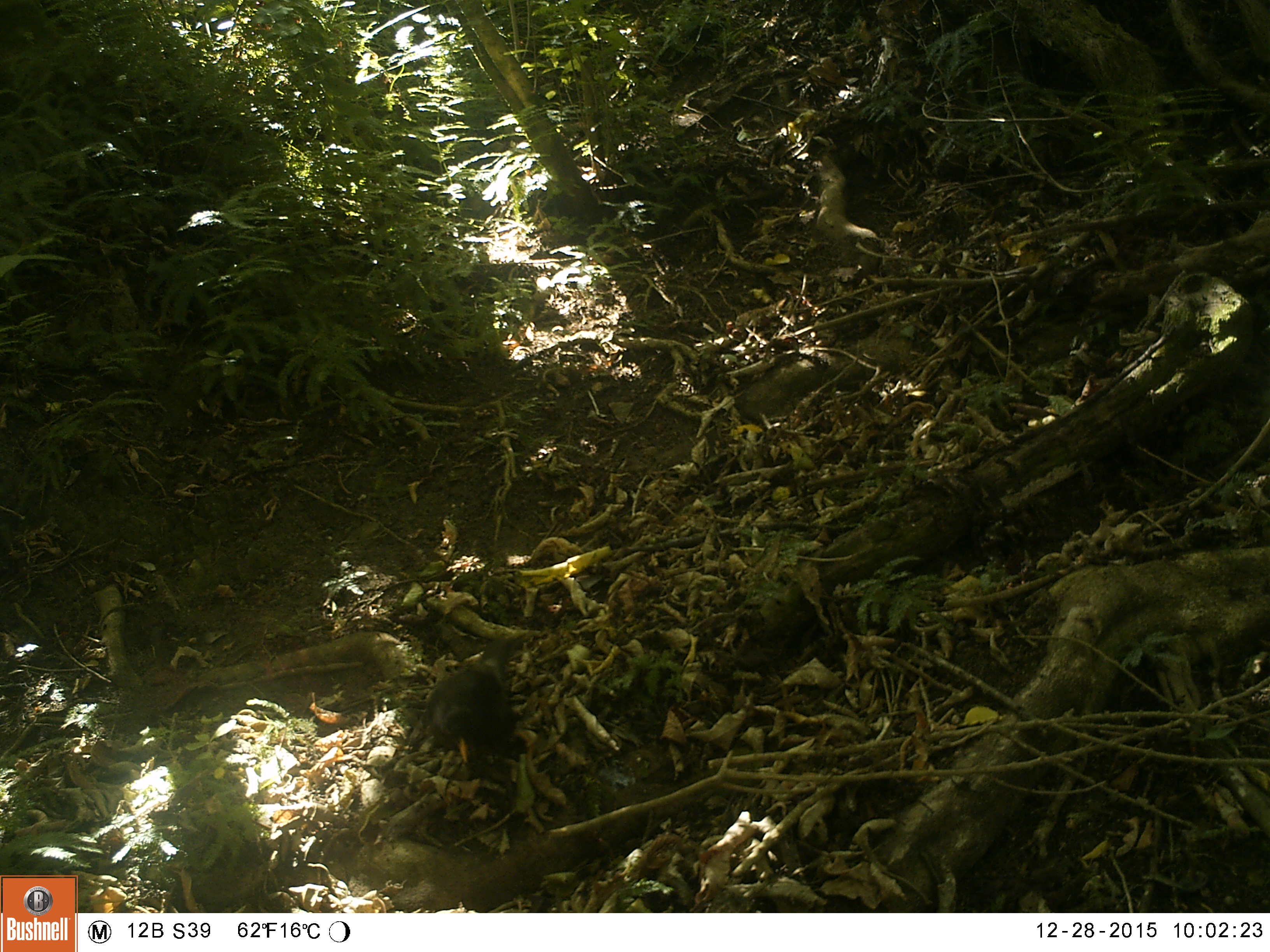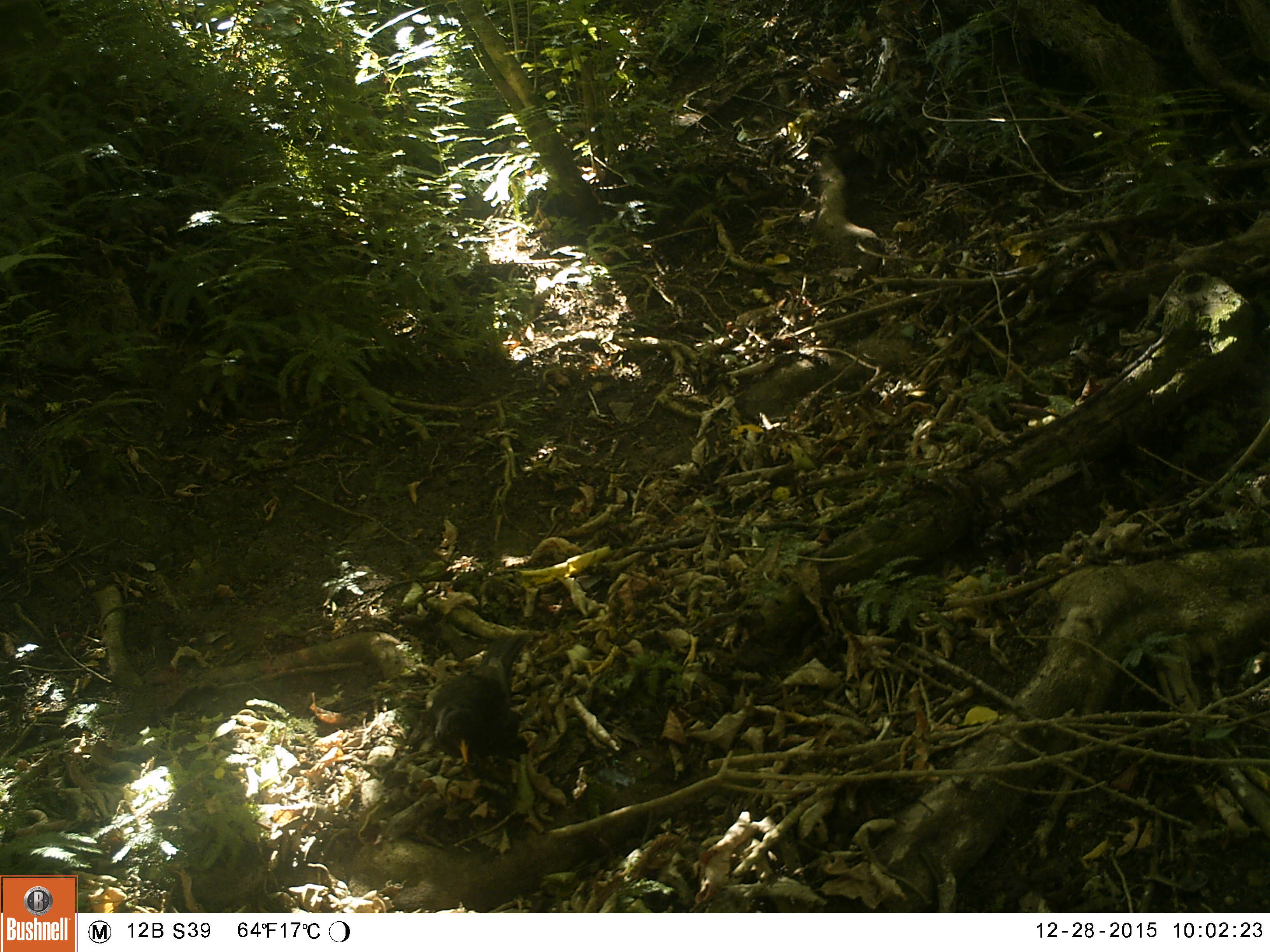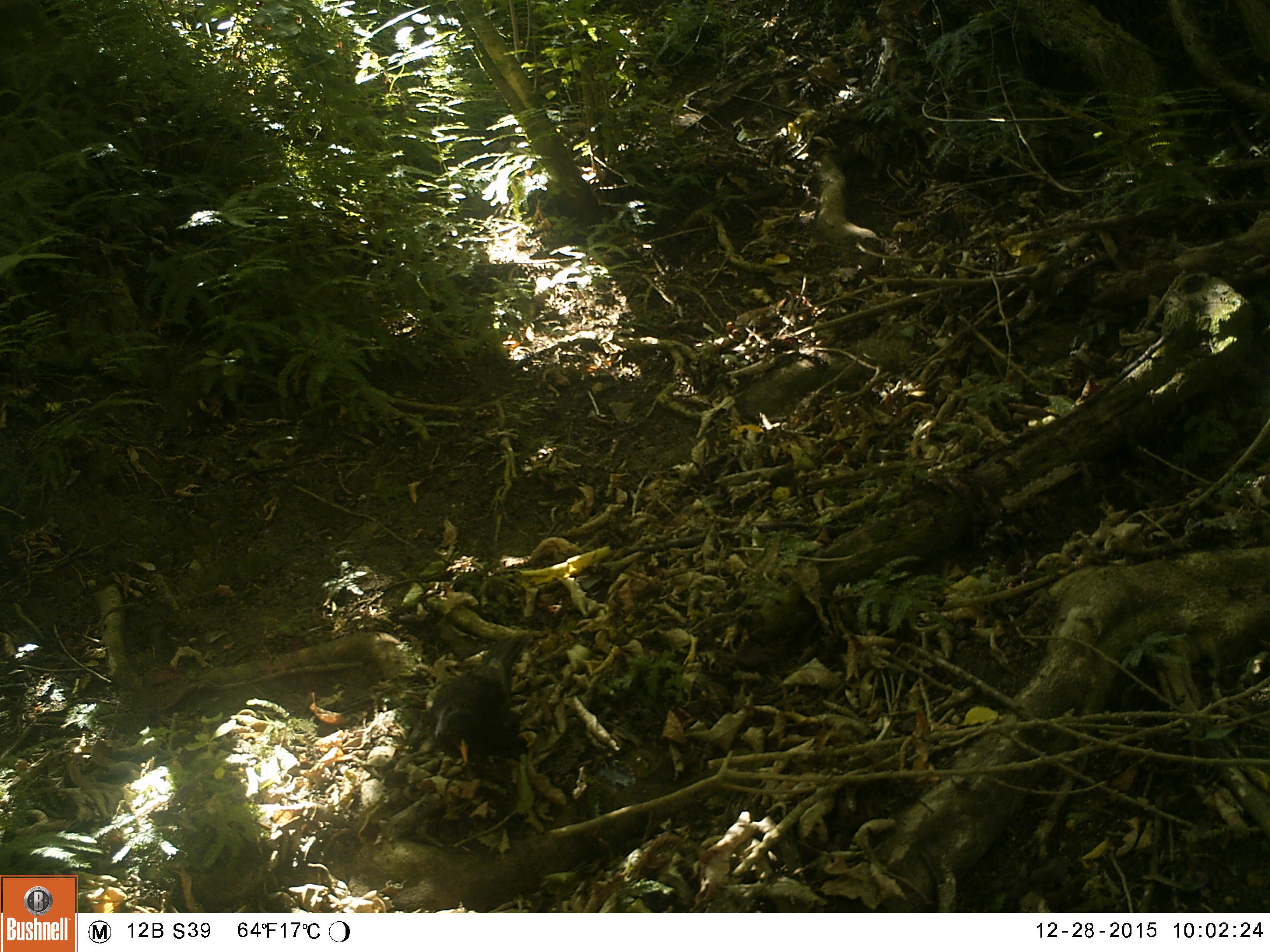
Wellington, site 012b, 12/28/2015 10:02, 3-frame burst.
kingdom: Animalia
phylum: Chordata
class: Aves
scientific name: Aves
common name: bird